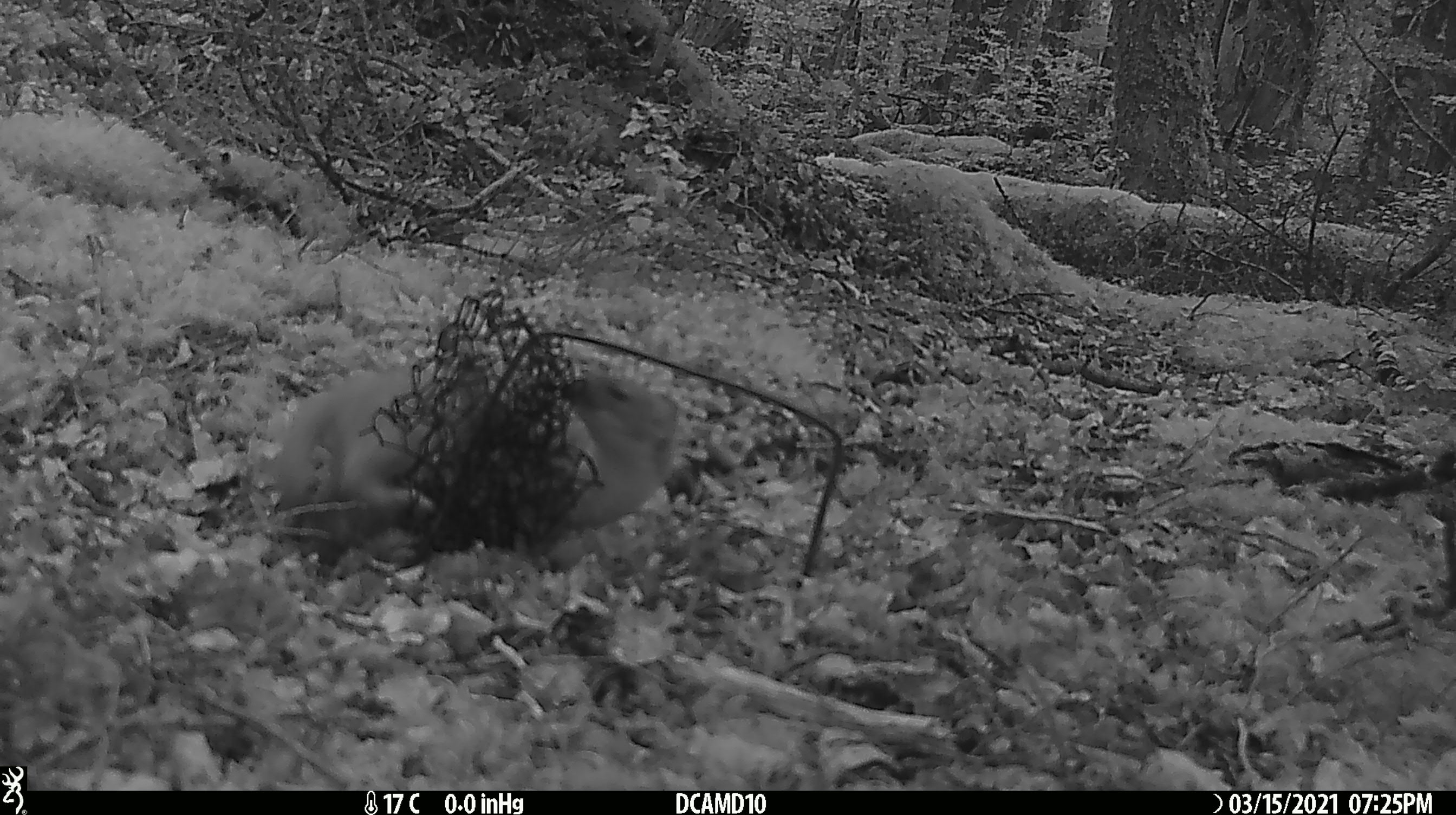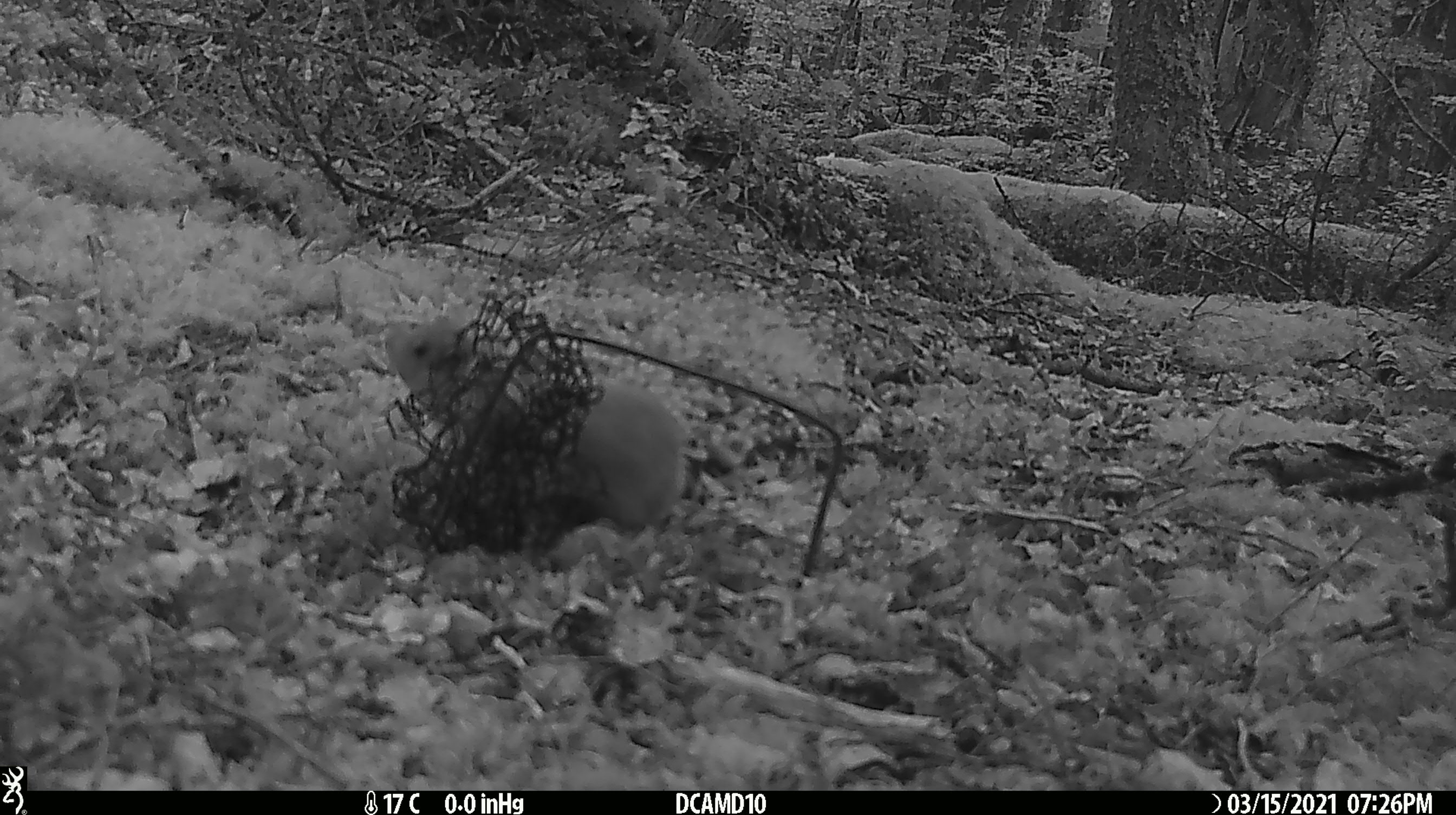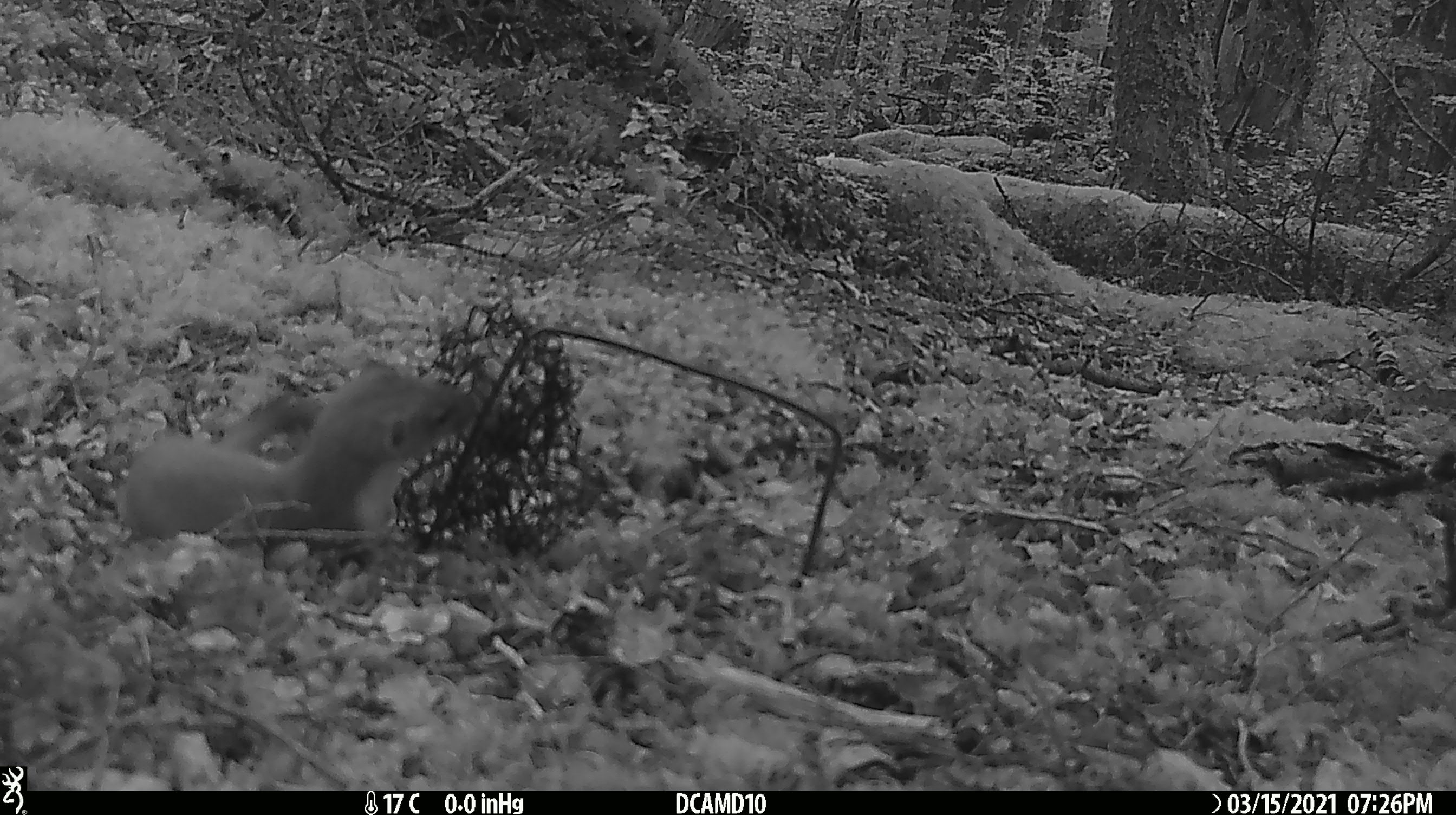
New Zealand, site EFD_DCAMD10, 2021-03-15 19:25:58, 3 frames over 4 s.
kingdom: Animalia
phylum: Chordata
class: Mammalia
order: Carnivora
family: Mustelidae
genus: Mustela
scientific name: Mustela erminea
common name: stoat